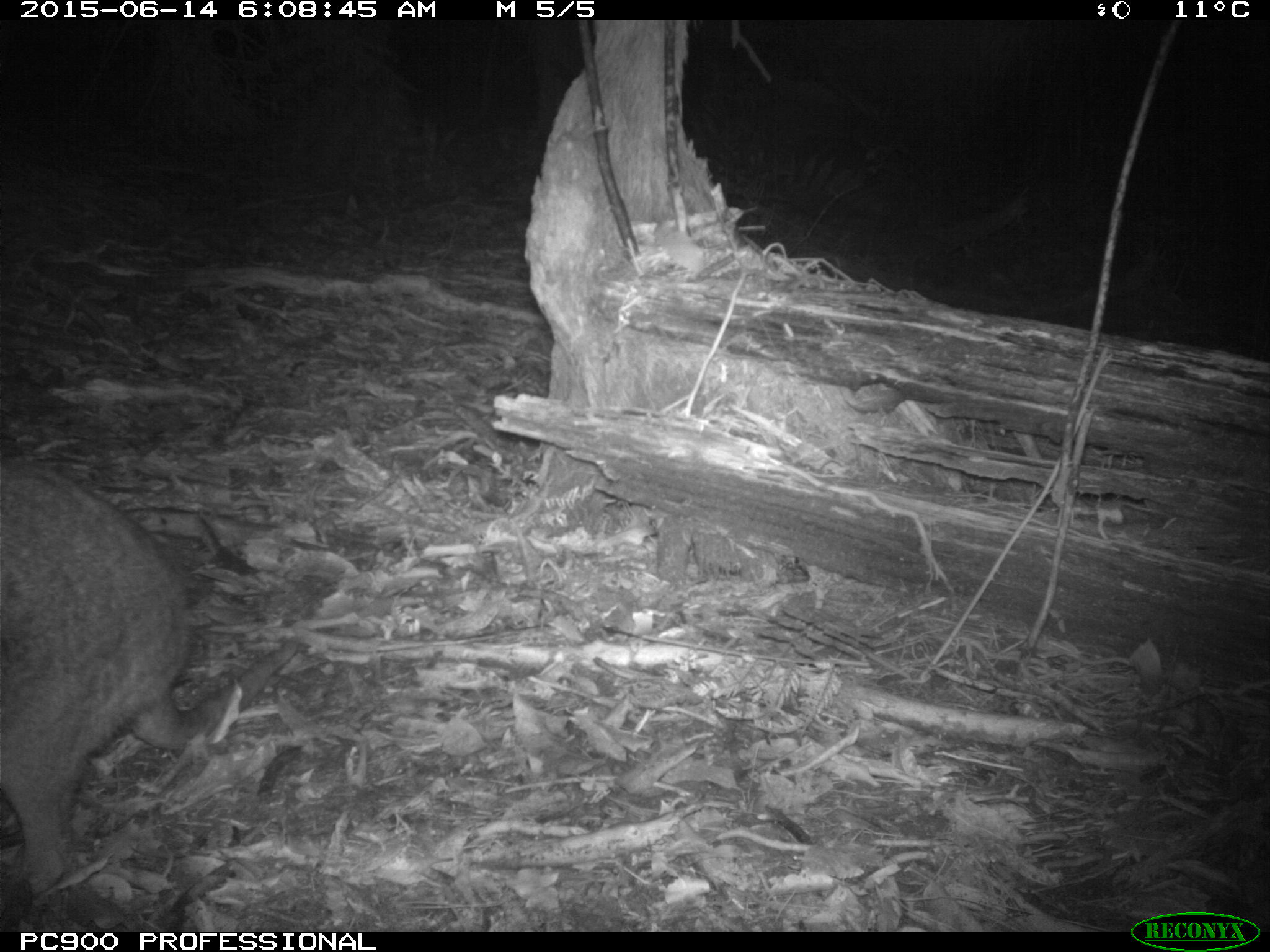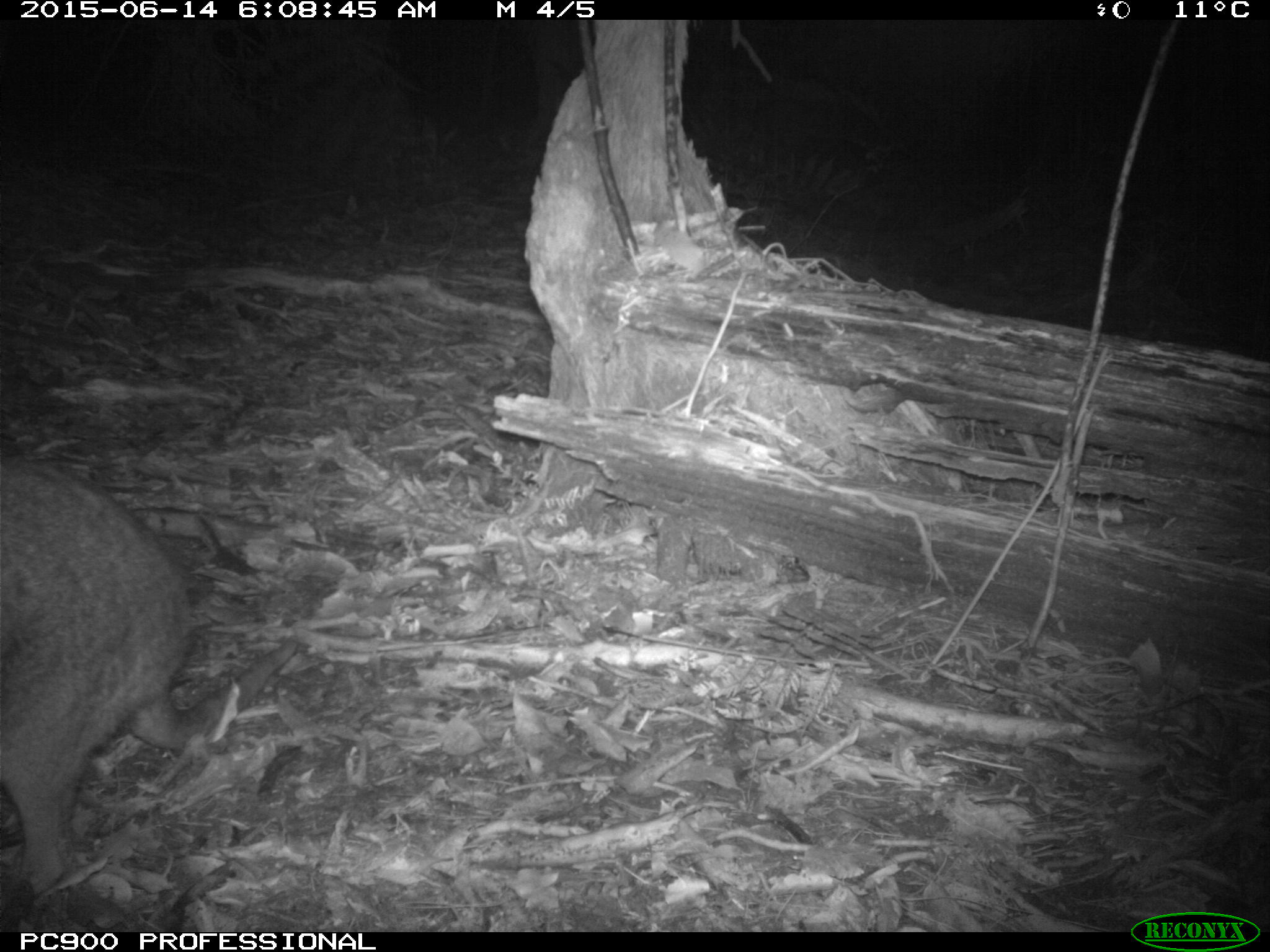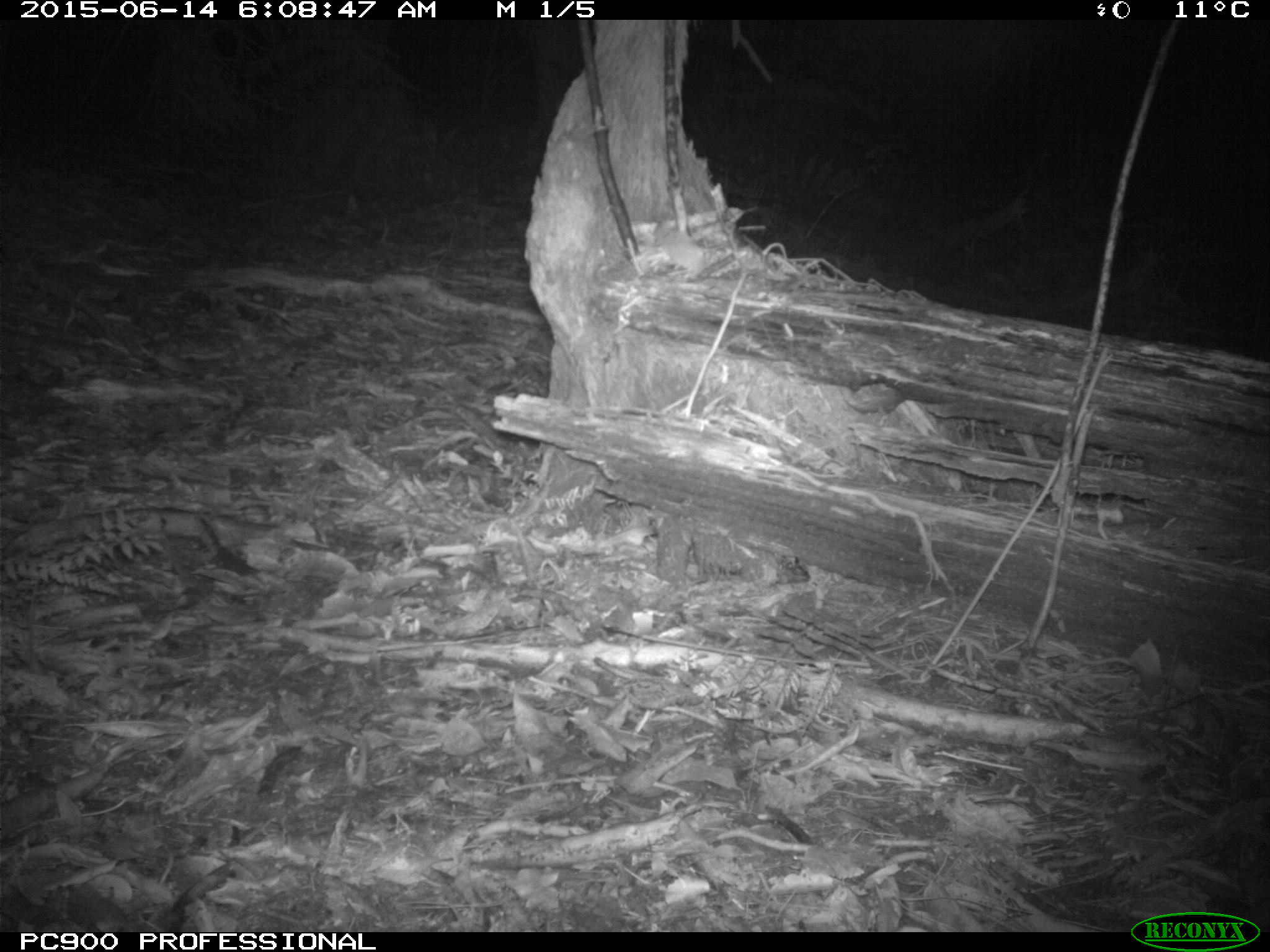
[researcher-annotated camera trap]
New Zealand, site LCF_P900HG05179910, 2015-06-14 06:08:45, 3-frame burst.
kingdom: Animalia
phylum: Chordata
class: Mammalia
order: Diprotodontia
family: Macropodidae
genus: Notamacropus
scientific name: Notamacropus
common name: wallaby